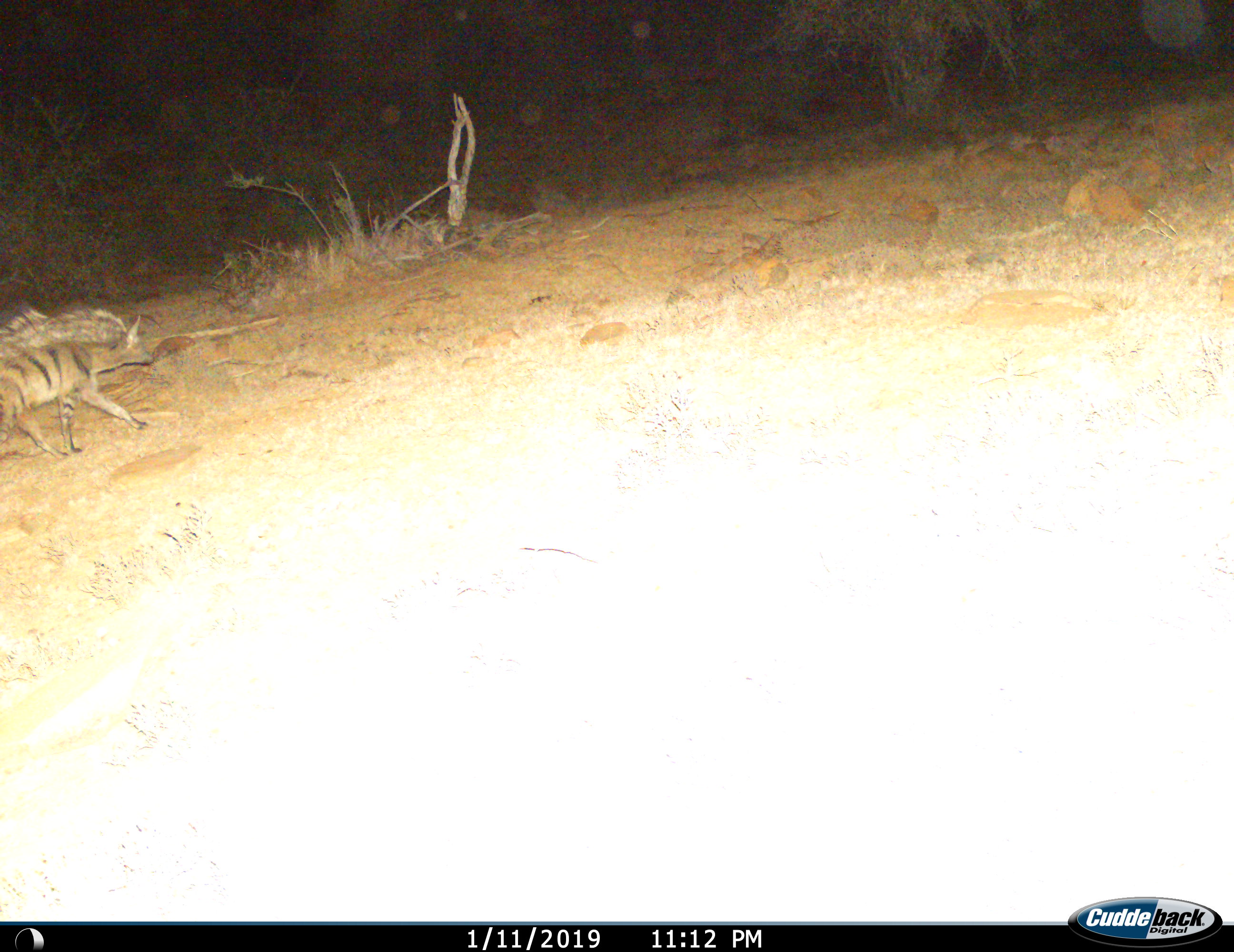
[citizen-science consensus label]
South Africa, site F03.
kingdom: Animalia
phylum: Chordata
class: Mammalia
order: Carnivora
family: Hyaenidae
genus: Proteles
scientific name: Proteles cristatus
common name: aardwolf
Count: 1.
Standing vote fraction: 10%.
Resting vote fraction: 0%.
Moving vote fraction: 100%.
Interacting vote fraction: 0%.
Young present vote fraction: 0%.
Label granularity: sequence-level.